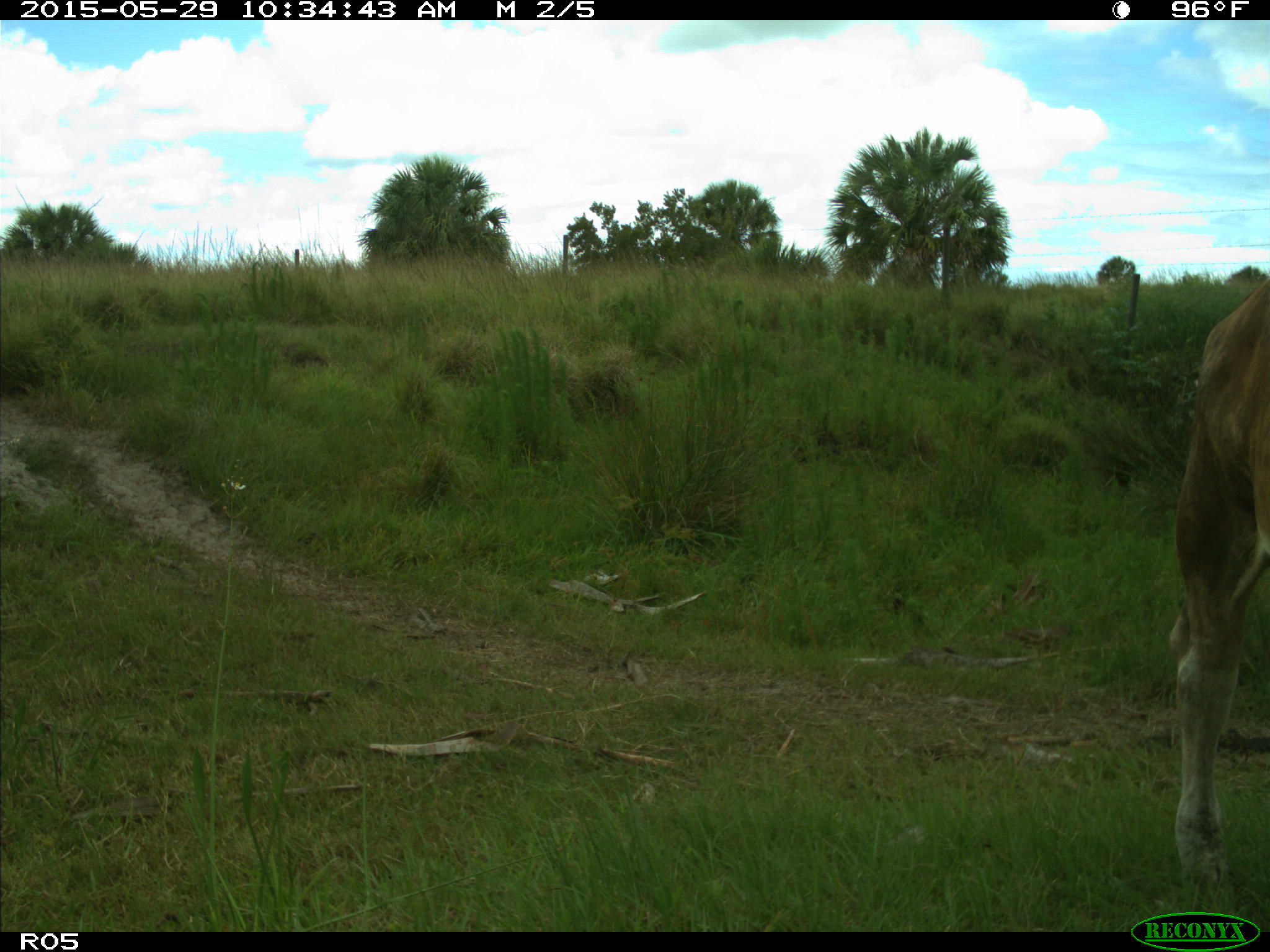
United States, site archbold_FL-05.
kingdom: Animalia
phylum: Chordata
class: Mammalia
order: Artiodactyla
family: Bovidae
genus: Bos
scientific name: Bos taurus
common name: domestic cow